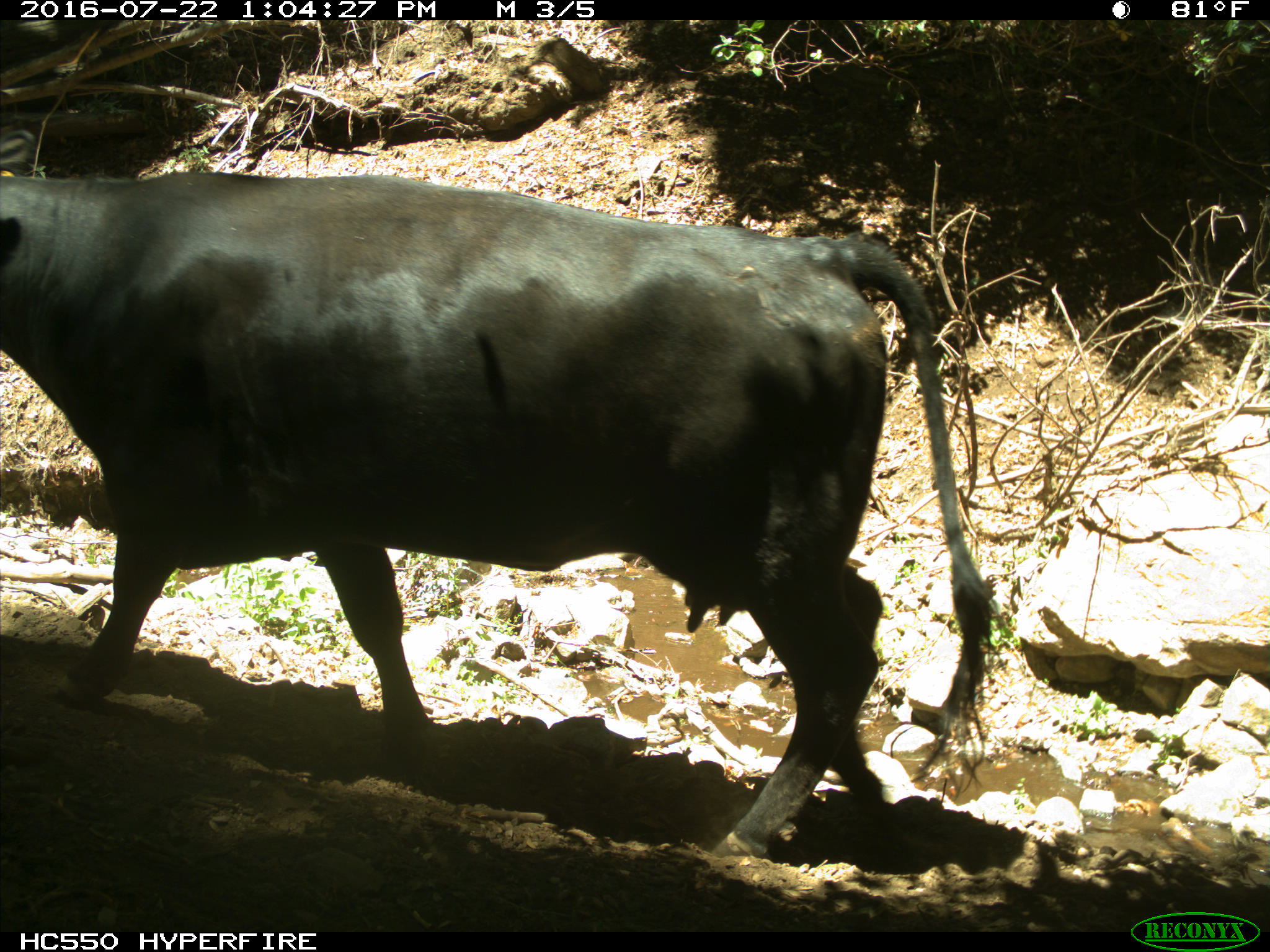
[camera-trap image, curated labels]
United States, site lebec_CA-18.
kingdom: Animalia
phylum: Chordata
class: Mammalia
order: Artiodactyla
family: Bovidae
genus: Bos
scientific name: Bos taurus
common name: domestic cow